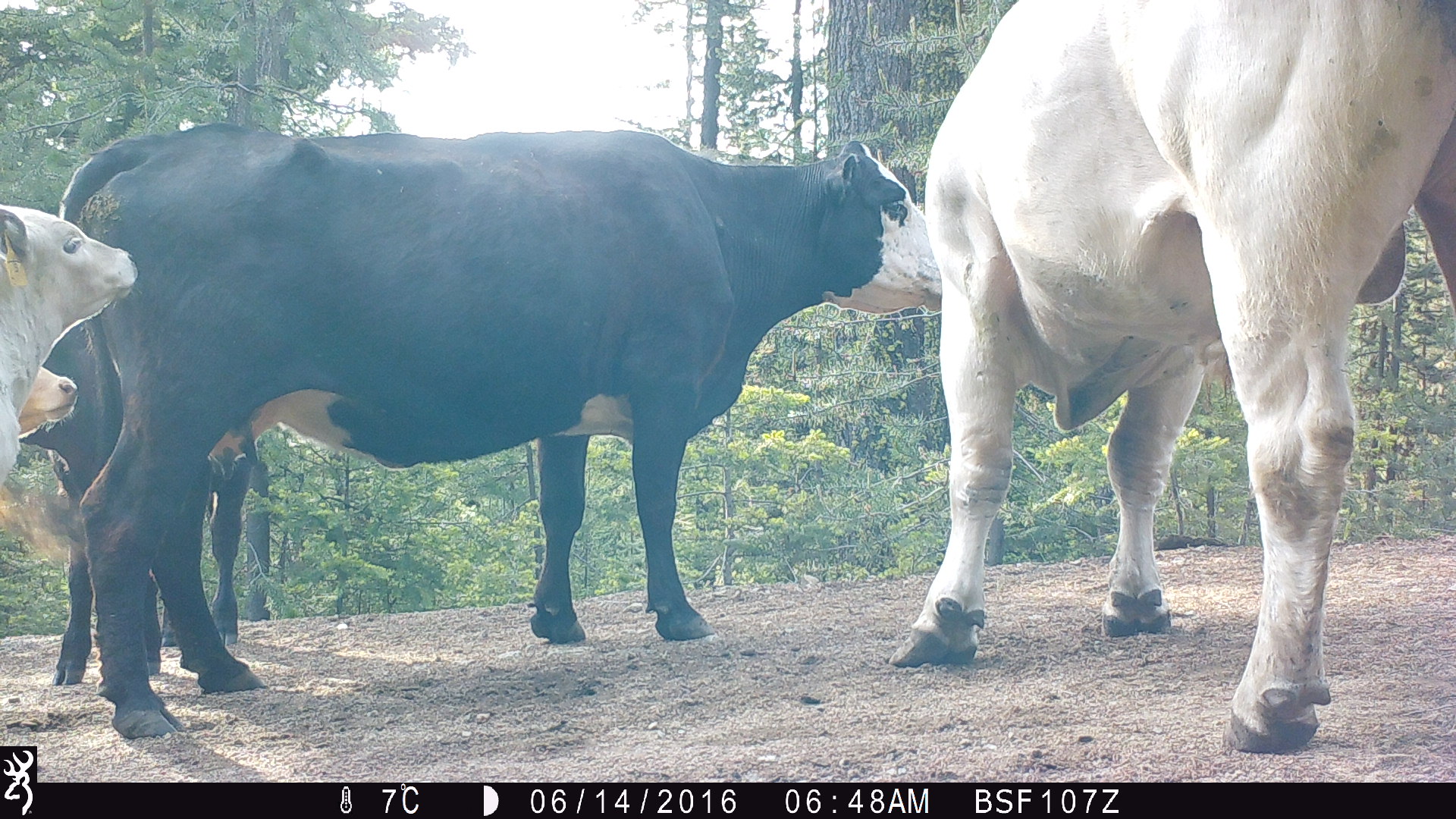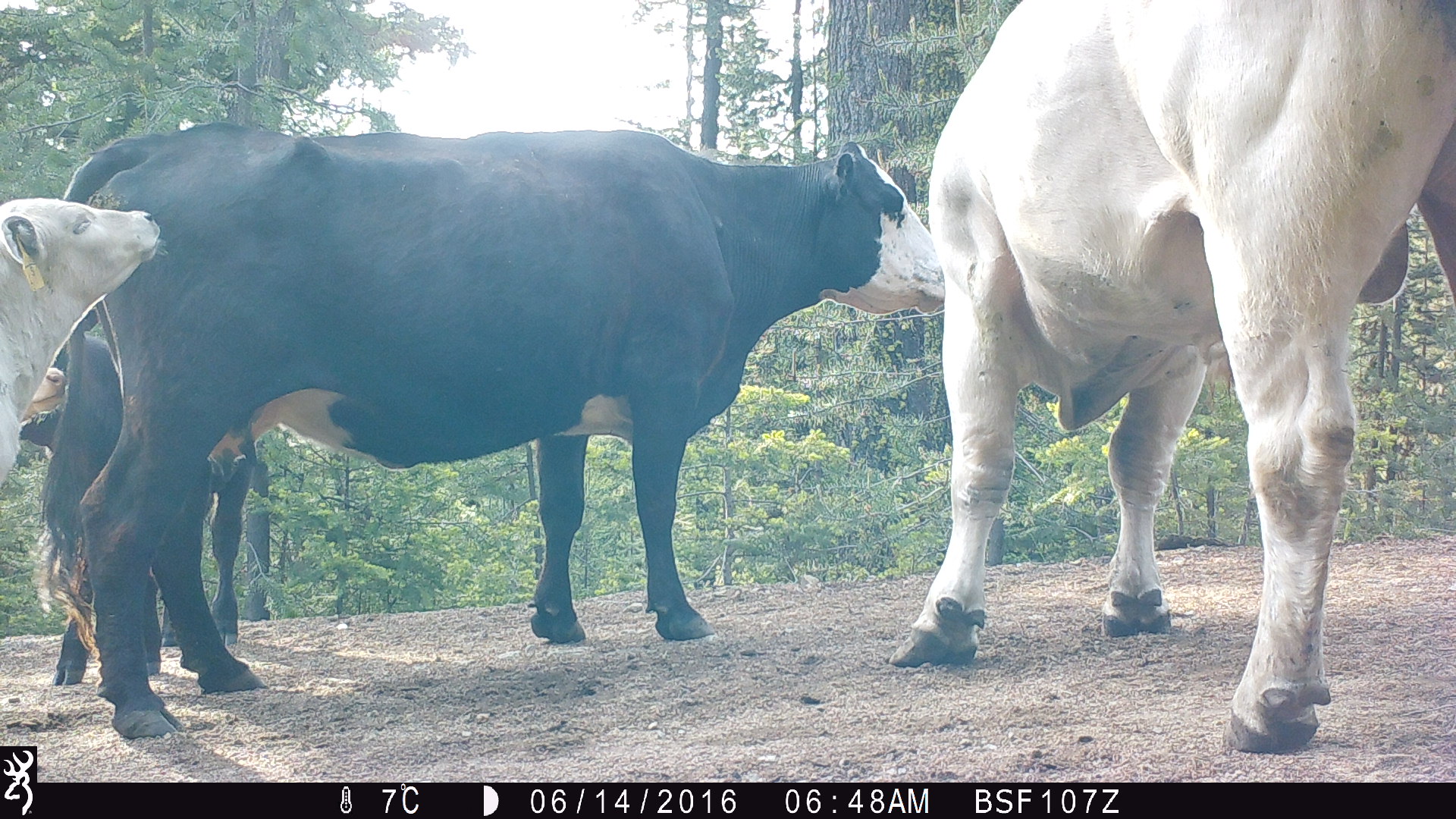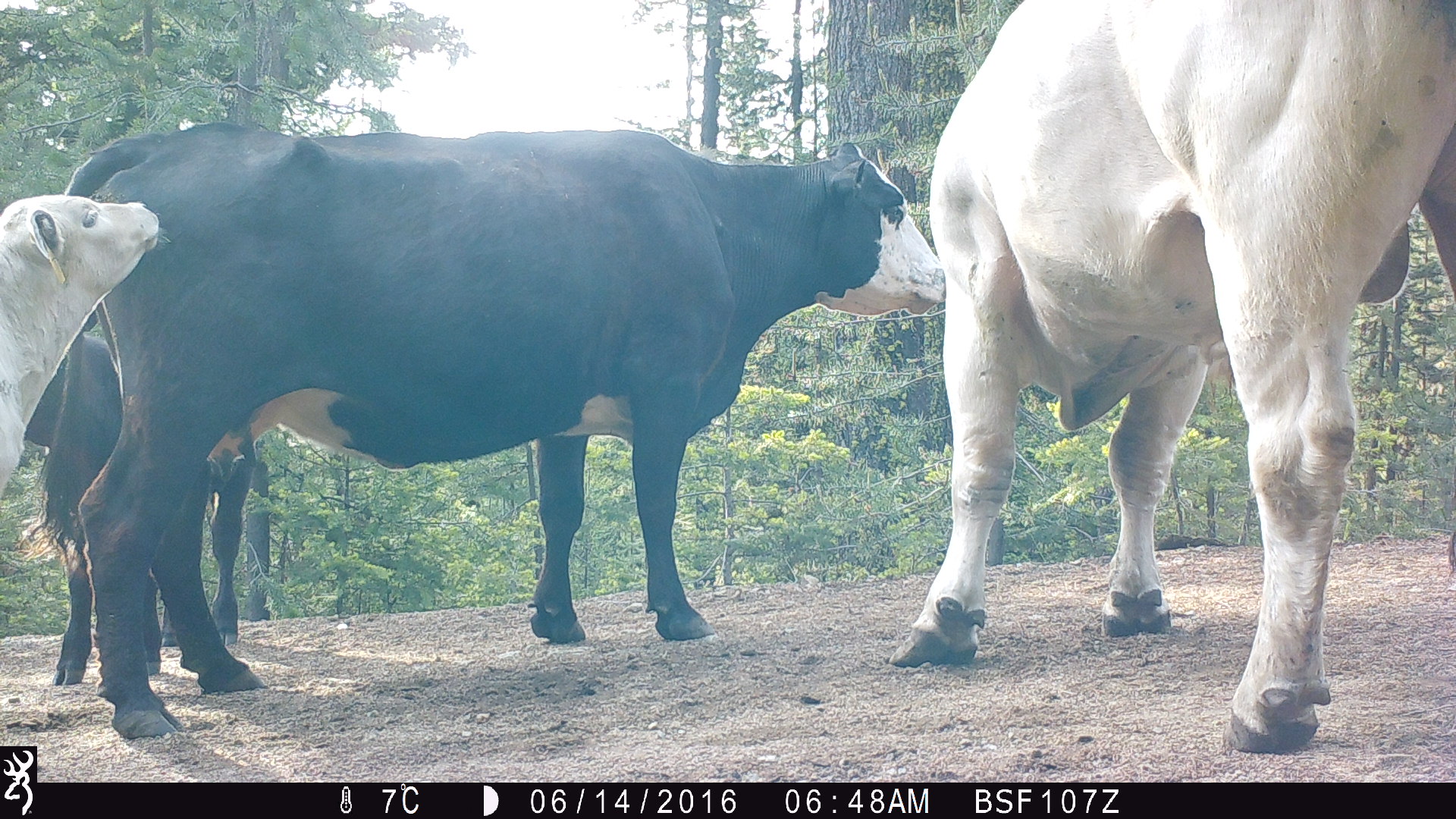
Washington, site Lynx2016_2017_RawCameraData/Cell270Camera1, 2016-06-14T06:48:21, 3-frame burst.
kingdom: Animalia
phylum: Chordata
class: Mammalia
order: Artiodactyla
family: Bovidae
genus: Bos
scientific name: Bos taurus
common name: domestic cattle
Domestic cattle (Bos taurus). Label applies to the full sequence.